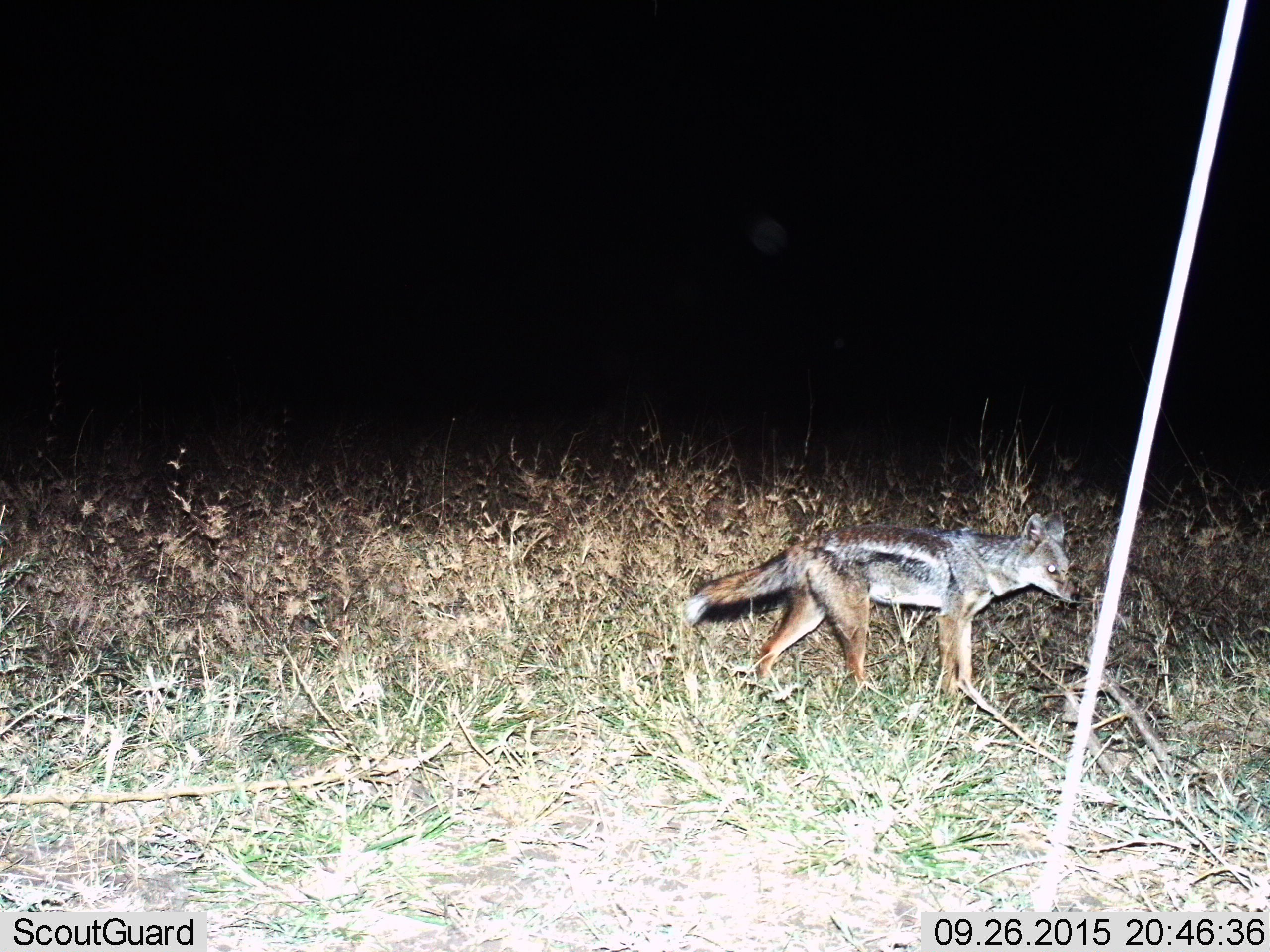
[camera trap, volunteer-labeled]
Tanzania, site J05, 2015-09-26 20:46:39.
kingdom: Animalia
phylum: Chordata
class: Mammalia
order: Carnivora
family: Canidae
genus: Lupulella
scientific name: Lupulella mesomelas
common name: black-backed jackal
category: jackal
Jackal (black-backed jackal) (Lupulella mesomelas), count 1. Behavior (volunteer vote fractions): standing 0%, resting 0%, moving 100%, interacting 0%. Young present (vote fraction): 0%. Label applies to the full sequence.